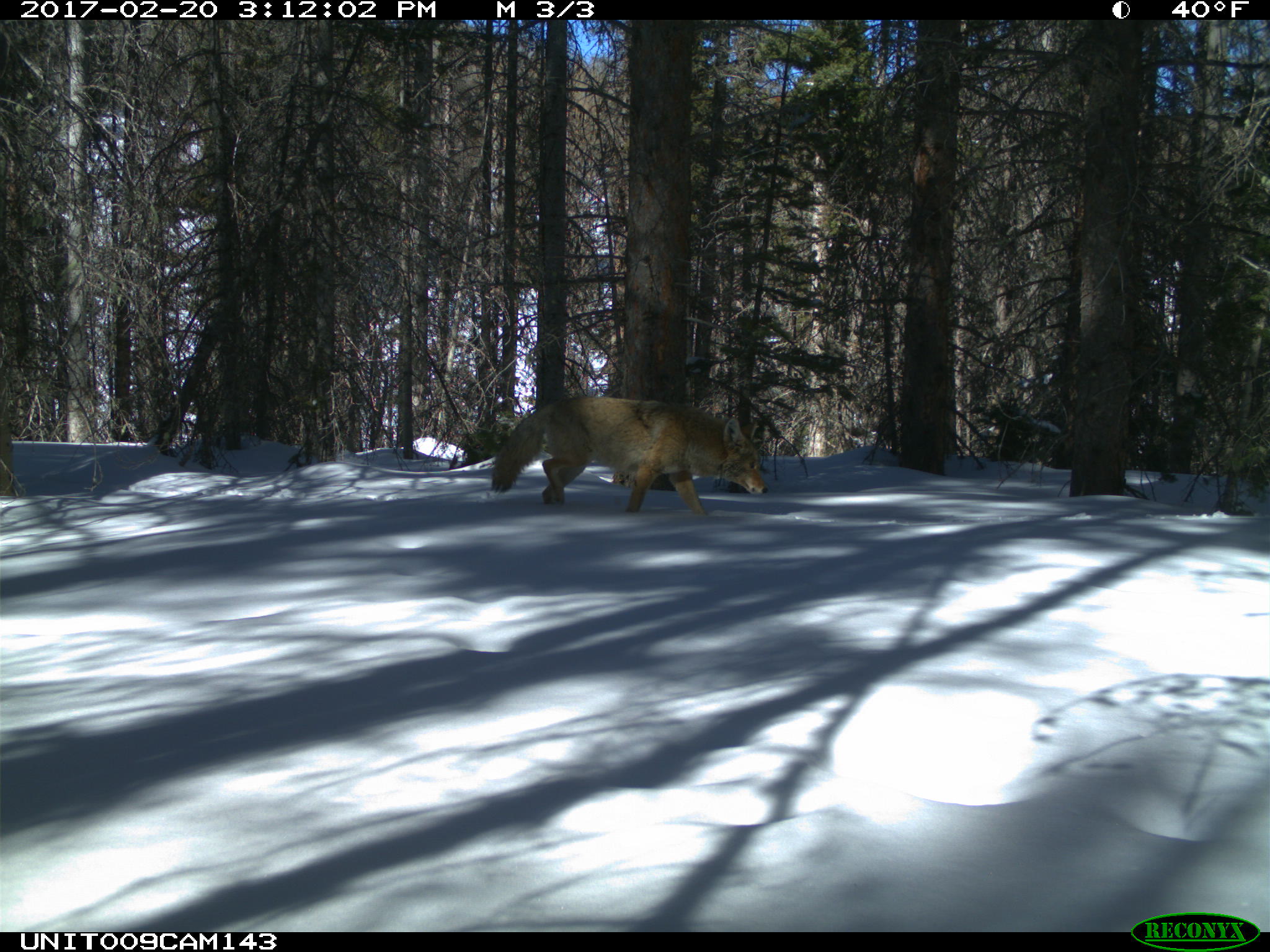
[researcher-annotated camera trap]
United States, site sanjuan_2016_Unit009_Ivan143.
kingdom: Animalia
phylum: Chordata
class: Mammalia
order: Carnivora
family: Canidae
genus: Canis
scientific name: Canis latrans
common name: coyote